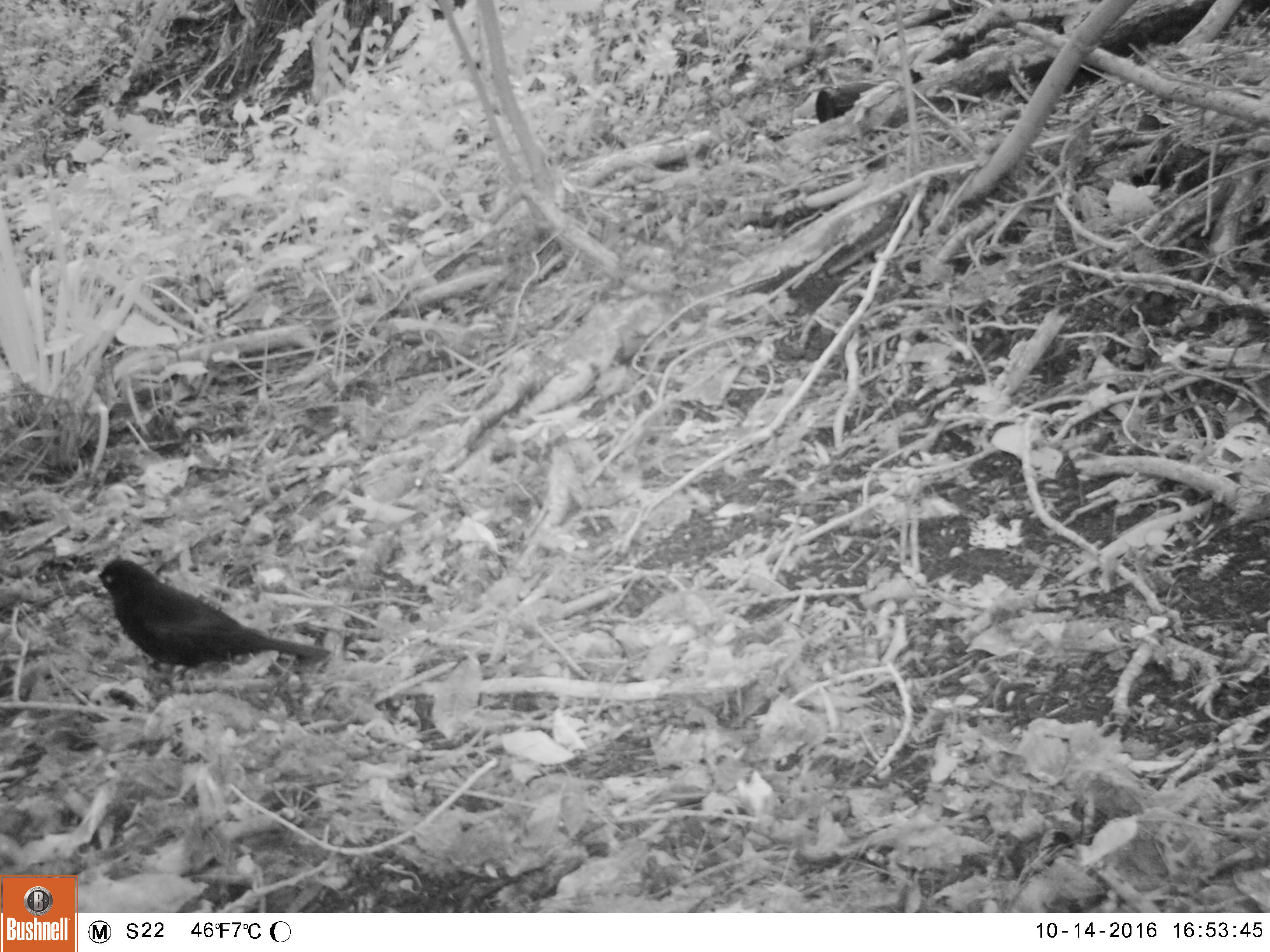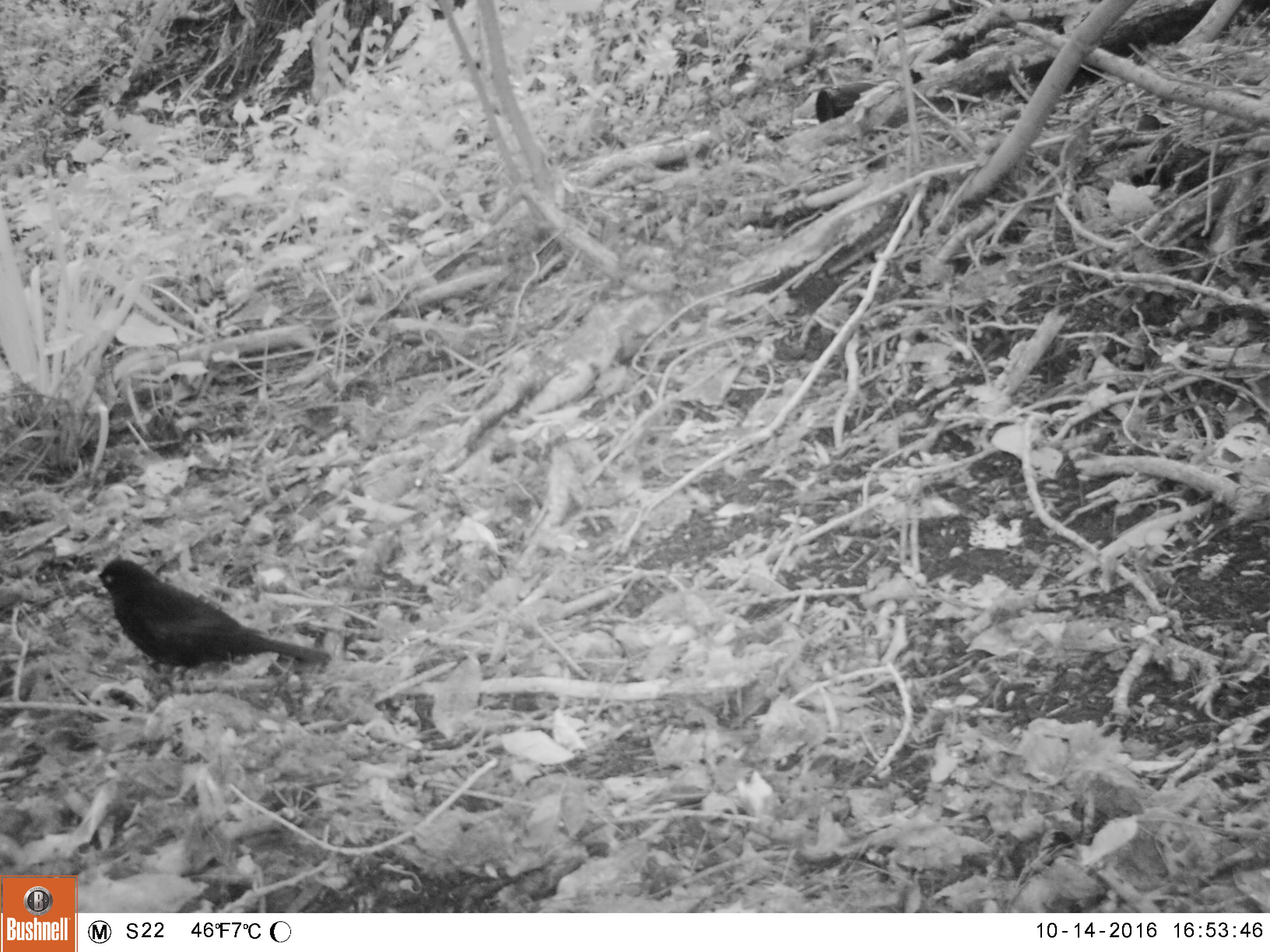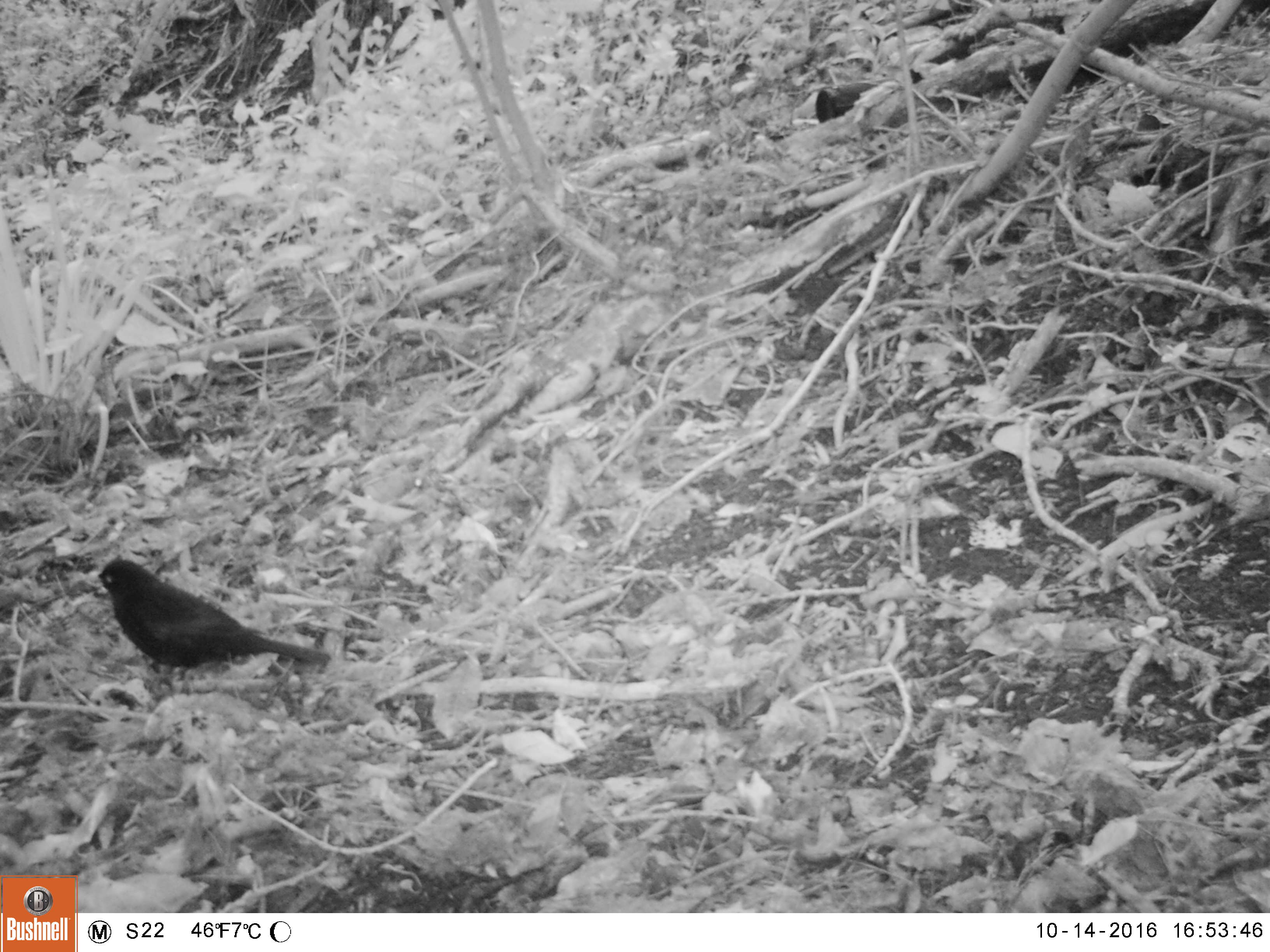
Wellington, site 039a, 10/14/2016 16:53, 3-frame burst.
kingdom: Animalia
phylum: Chordata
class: Aves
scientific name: Aves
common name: bird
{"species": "bird (Aves)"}